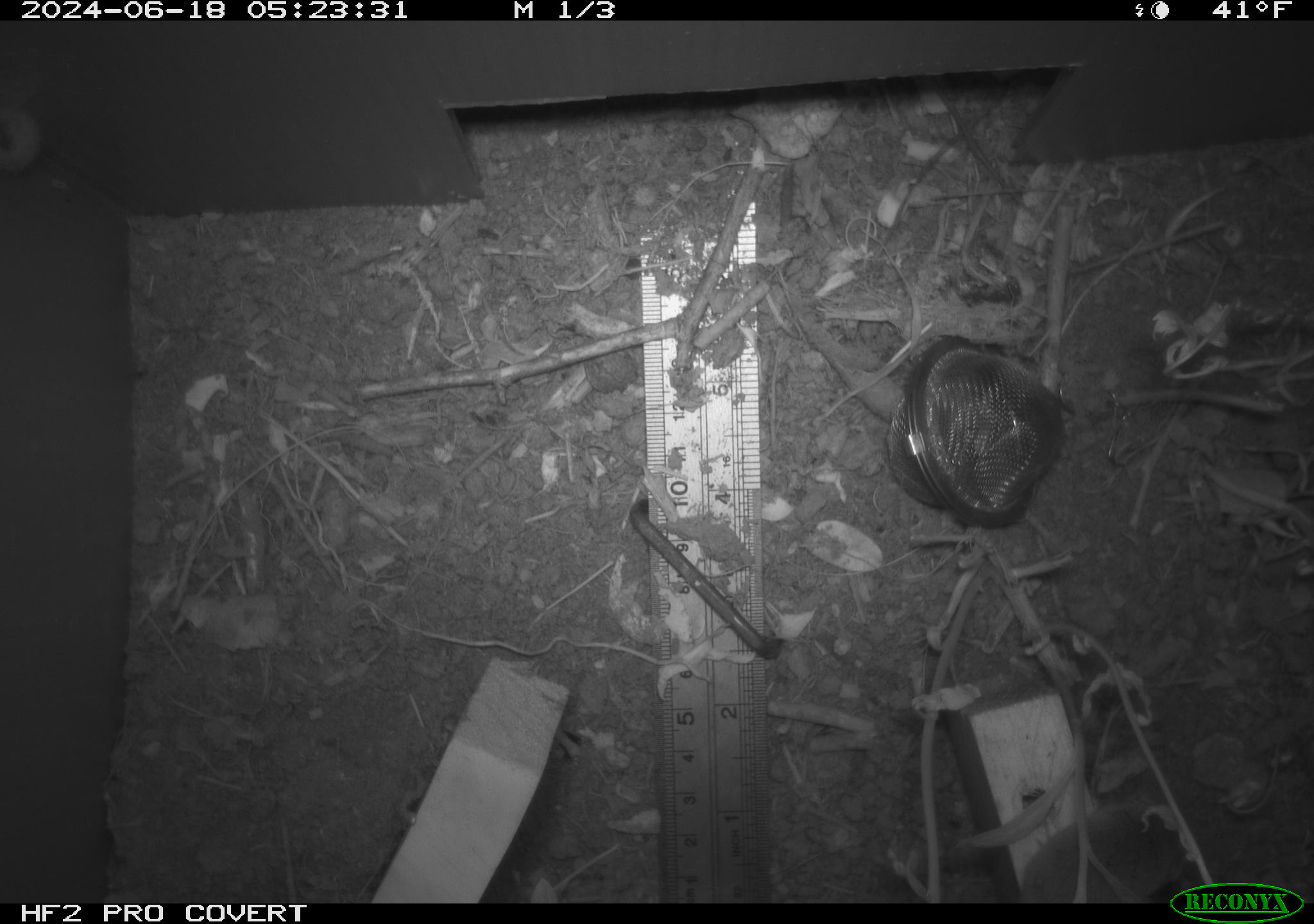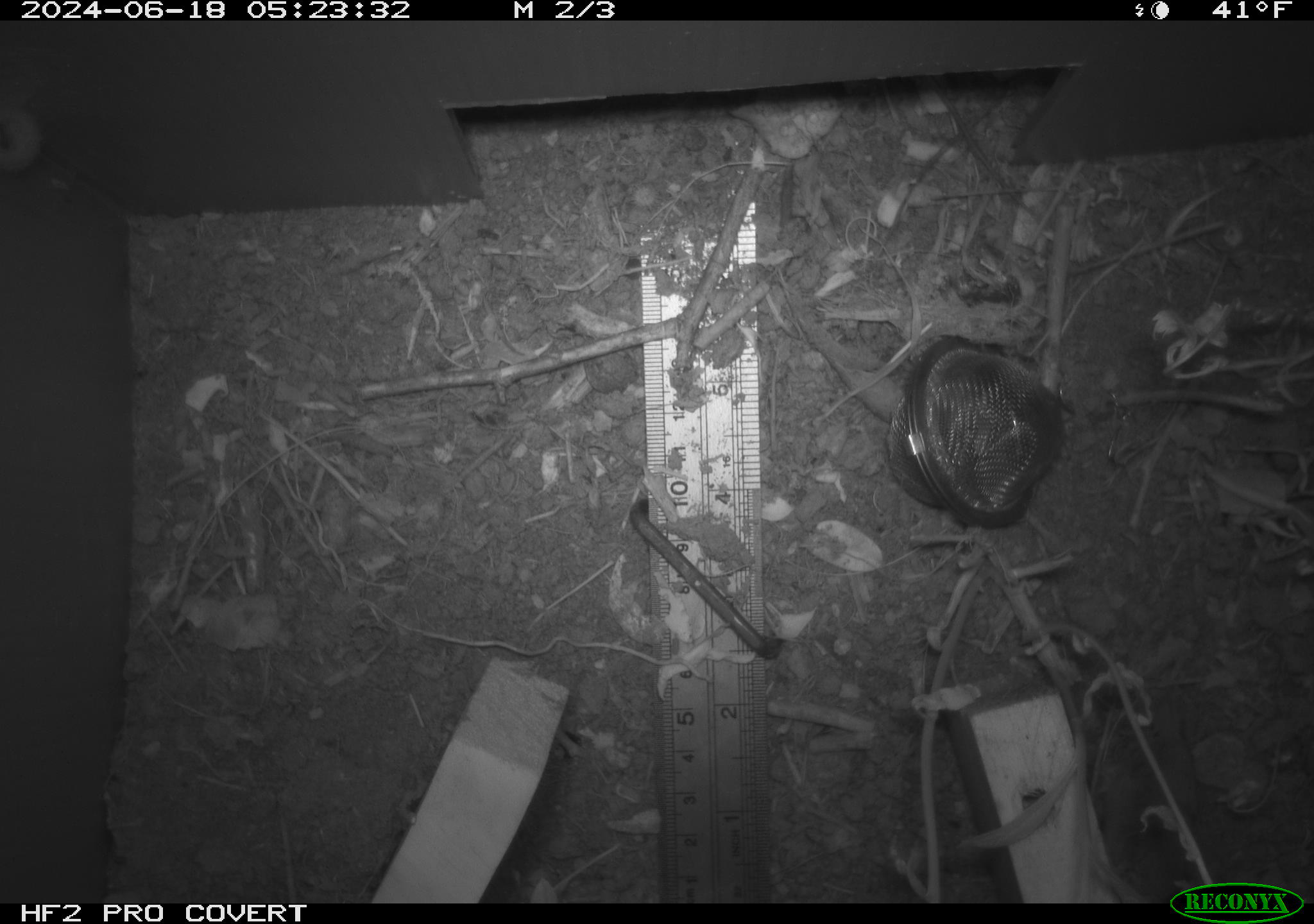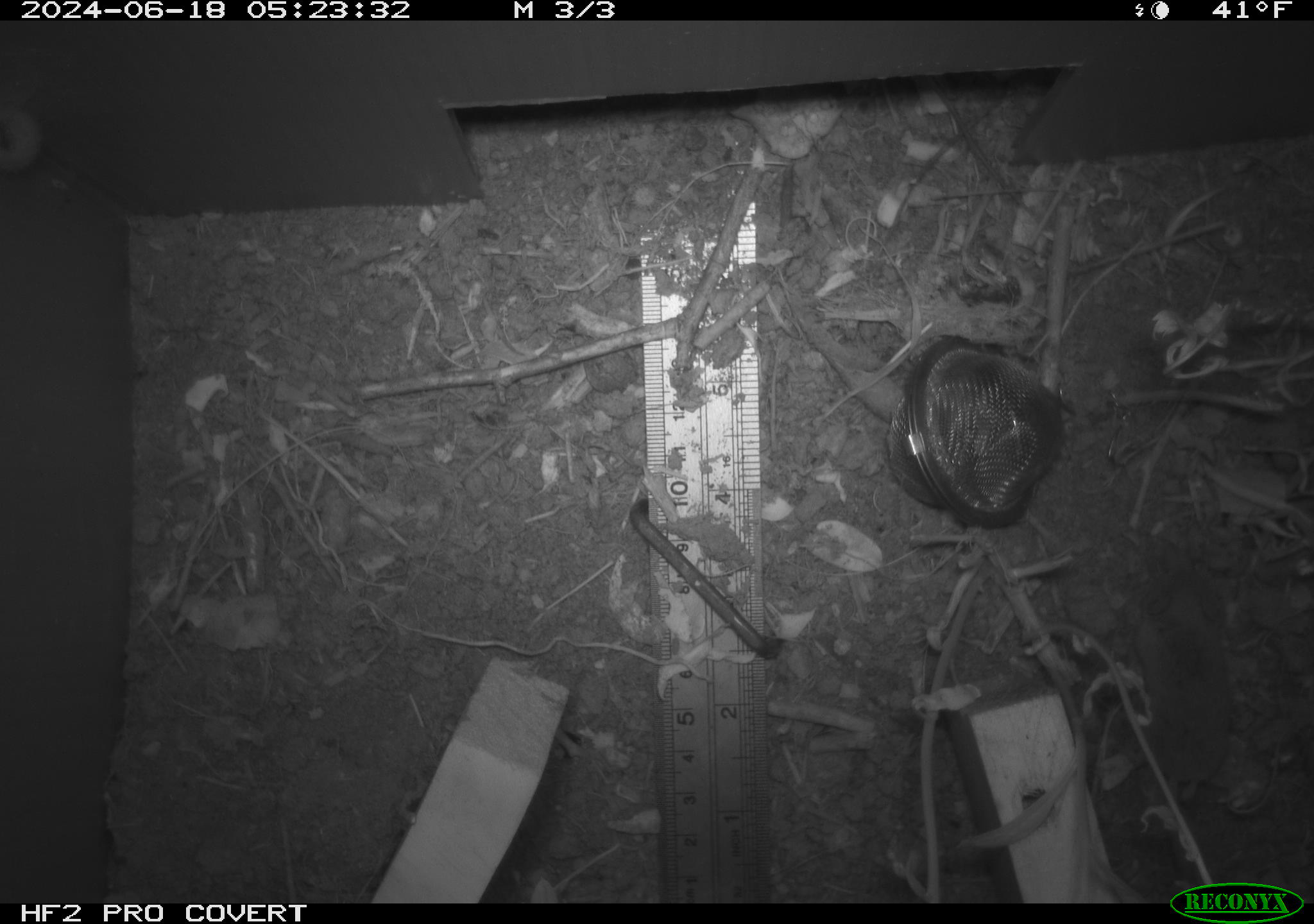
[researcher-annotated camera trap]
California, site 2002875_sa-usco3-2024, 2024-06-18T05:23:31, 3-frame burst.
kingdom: Animalia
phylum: Chordata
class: Mammalia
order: Eulipotyphla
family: Soricidae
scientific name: Soricidae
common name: shrews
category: soricidae family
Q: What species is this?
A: Soricidae family (shrews) (Soricidae).